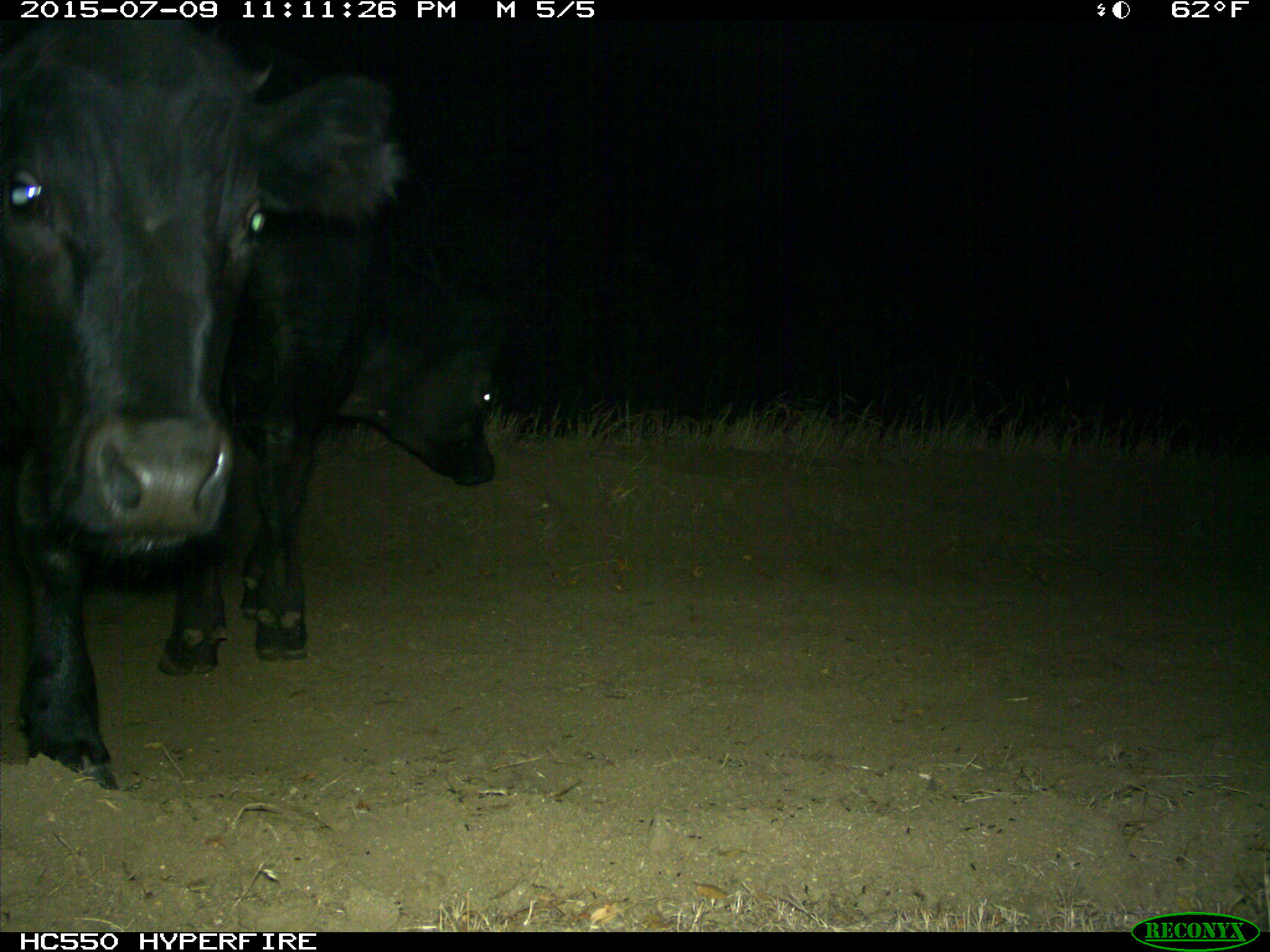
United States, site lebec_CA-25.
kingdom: Animalia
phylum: Chordata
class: Mammalia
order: Artiodactyla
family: Bovidae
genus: Bos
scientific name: Bos taurus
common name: domestic cow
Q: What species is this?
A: Bos taurus (domestic cow).